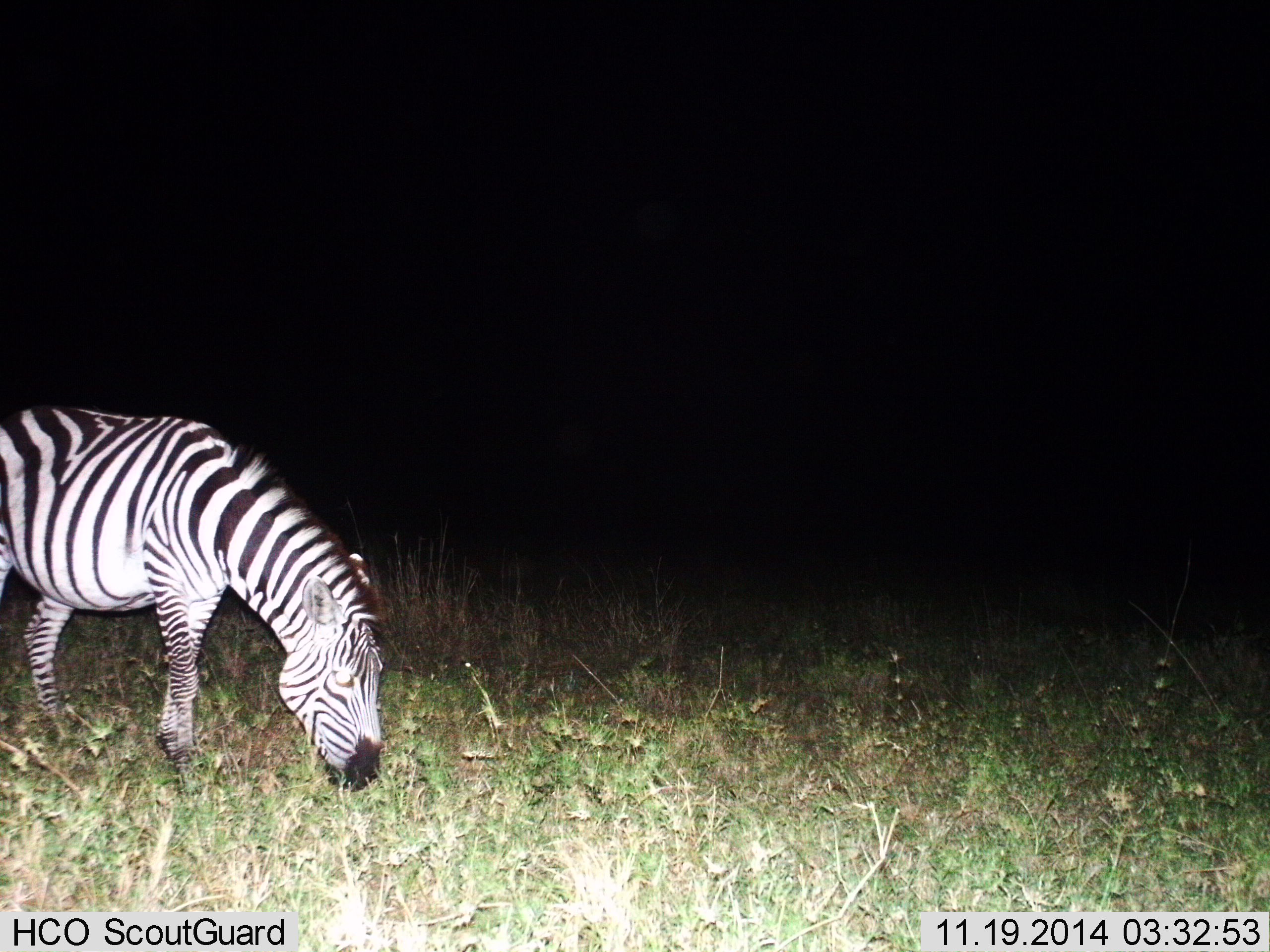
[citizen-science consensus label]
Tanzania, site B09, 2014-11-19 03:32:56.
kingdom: Animalia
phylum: Chordata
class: Mammalia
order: Perissodactyla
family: Equidae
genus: Equus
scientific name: Equus quagga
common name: plains zebra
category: zebra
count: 1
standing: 0%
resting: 0%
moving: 10%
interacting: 0%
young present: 0%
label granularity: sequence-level